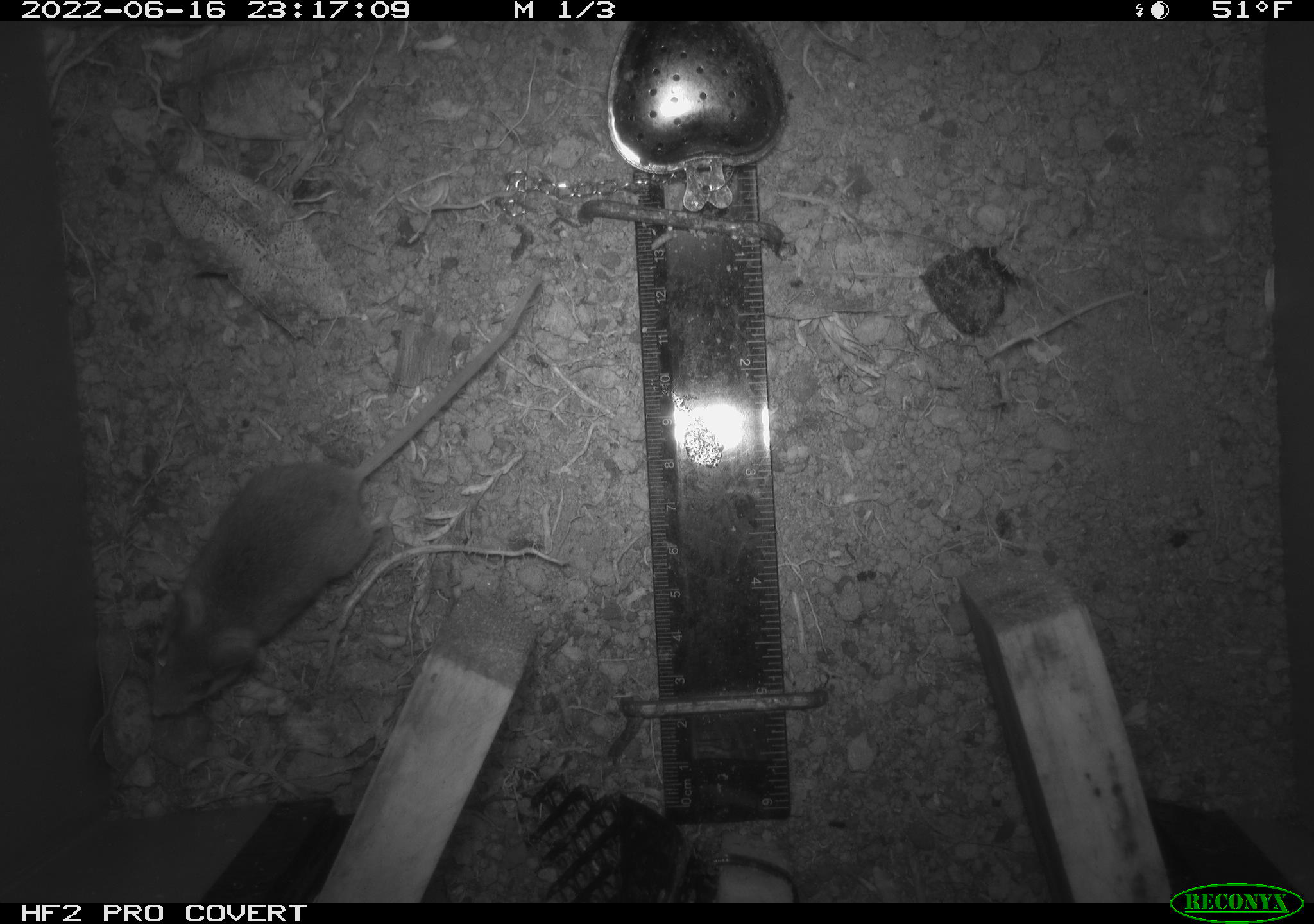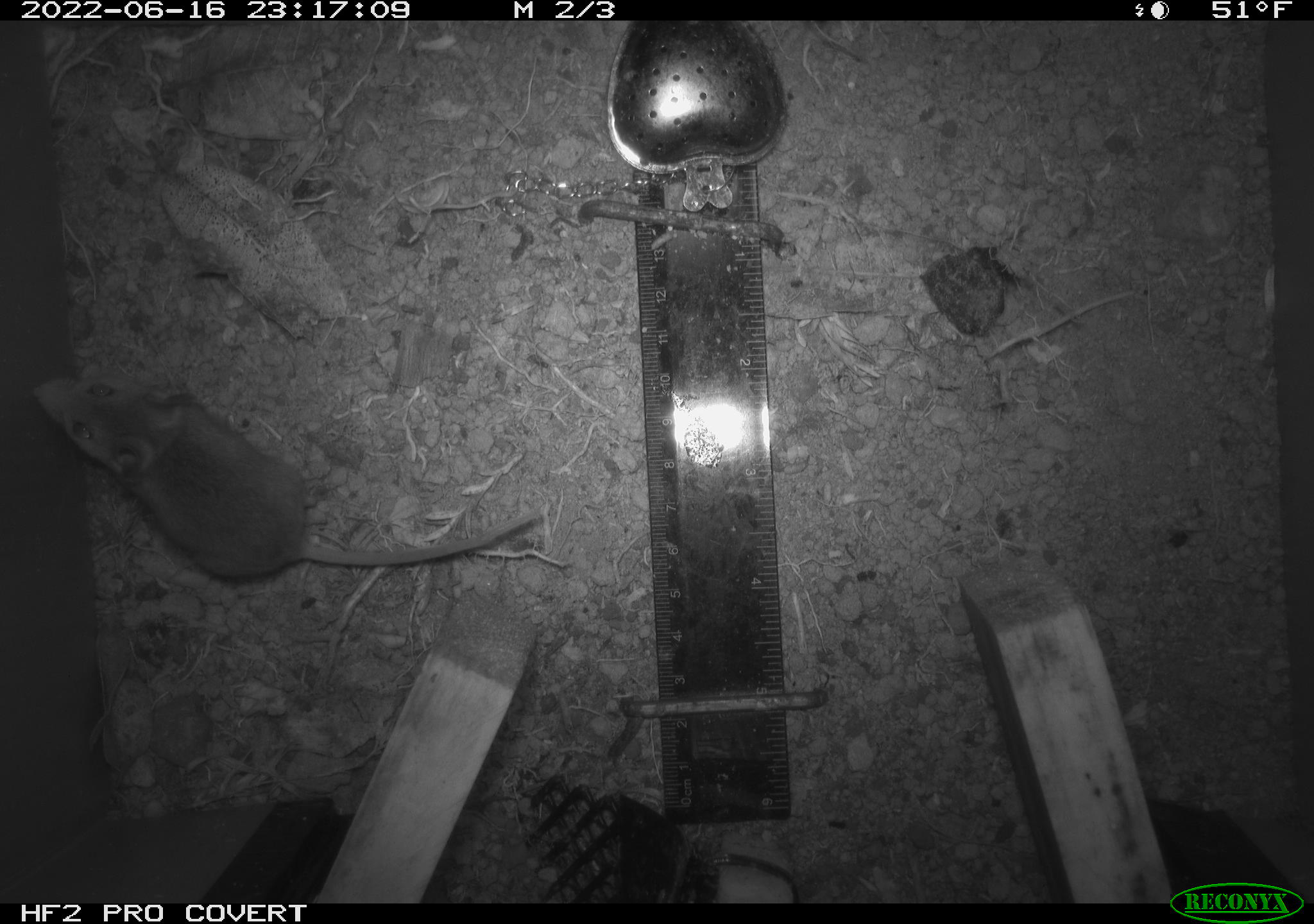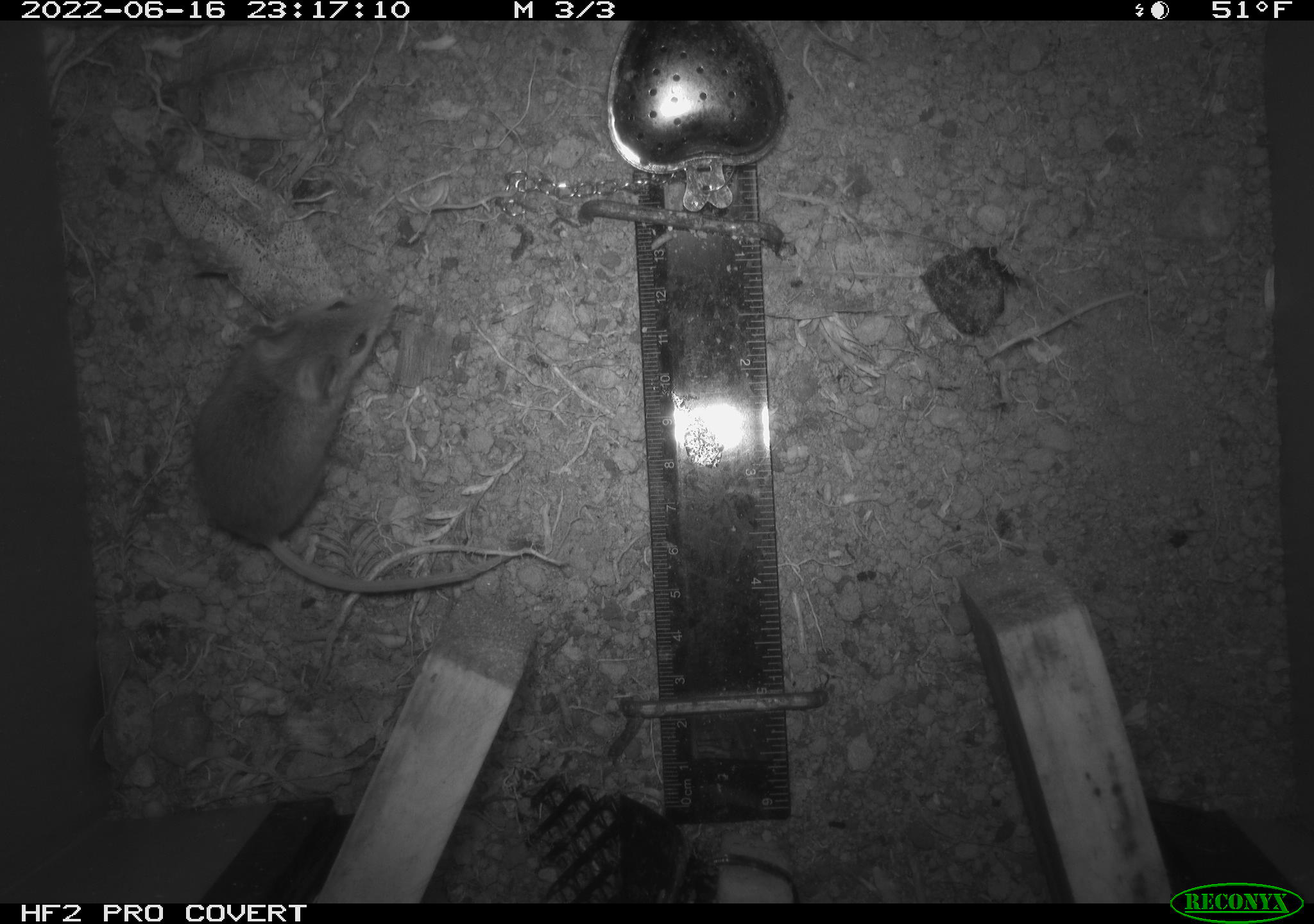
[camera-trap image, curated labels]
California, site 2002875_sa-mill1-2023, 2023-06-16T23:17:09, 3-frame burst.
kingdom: Animalia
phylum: Chordata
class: Mammalia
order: Rodentia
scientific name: Rodentia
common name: mouse species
Mouse species (Rodentia).